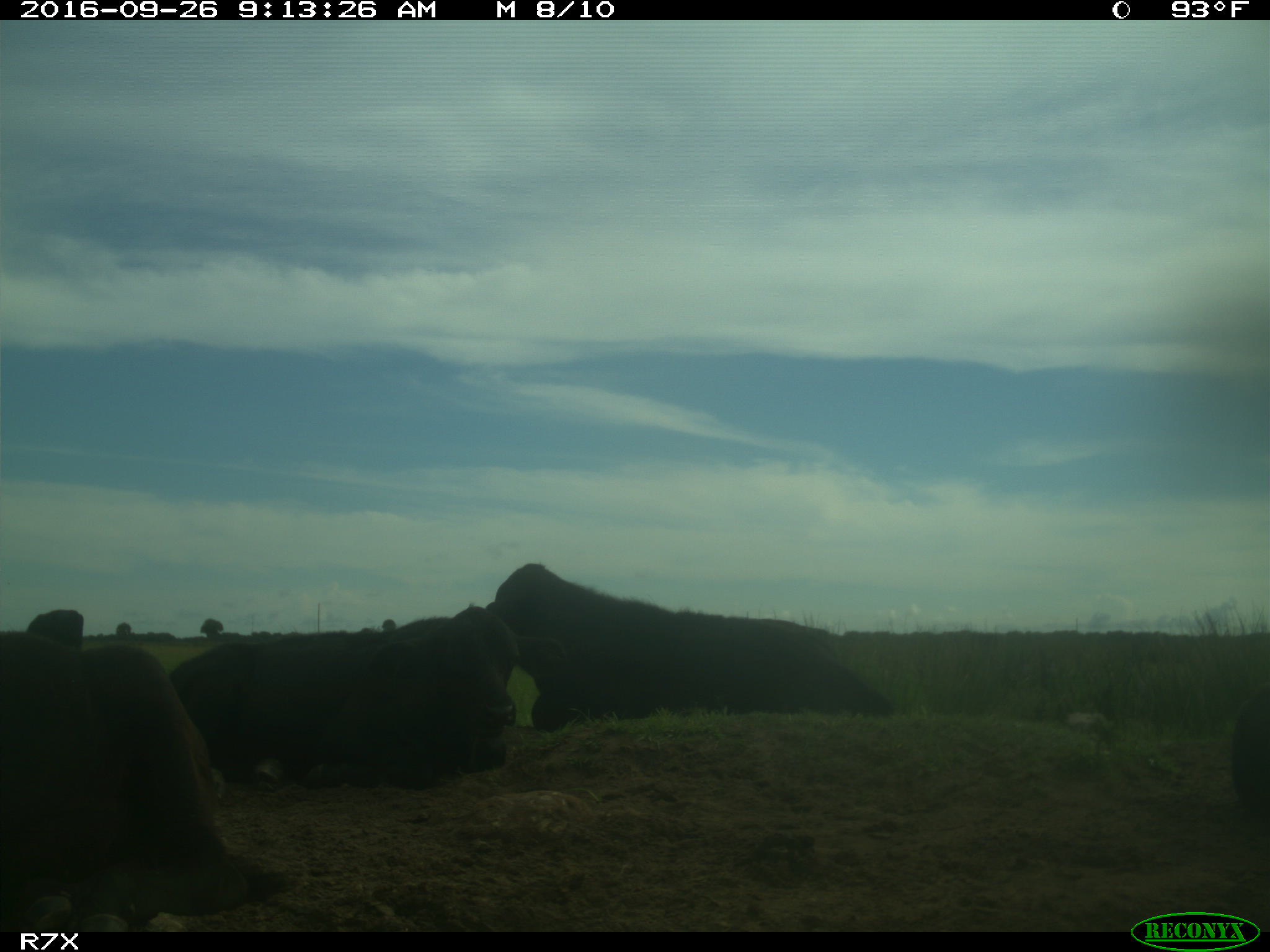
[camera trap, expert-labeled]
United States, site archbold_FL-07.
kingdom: Animalia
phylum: Chordata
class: Mammalia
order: Artiodactyla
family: Bovidae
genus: Bos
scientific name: Bos taurus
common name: domestic cow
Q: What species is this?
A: Bos taurus (domestic cow).